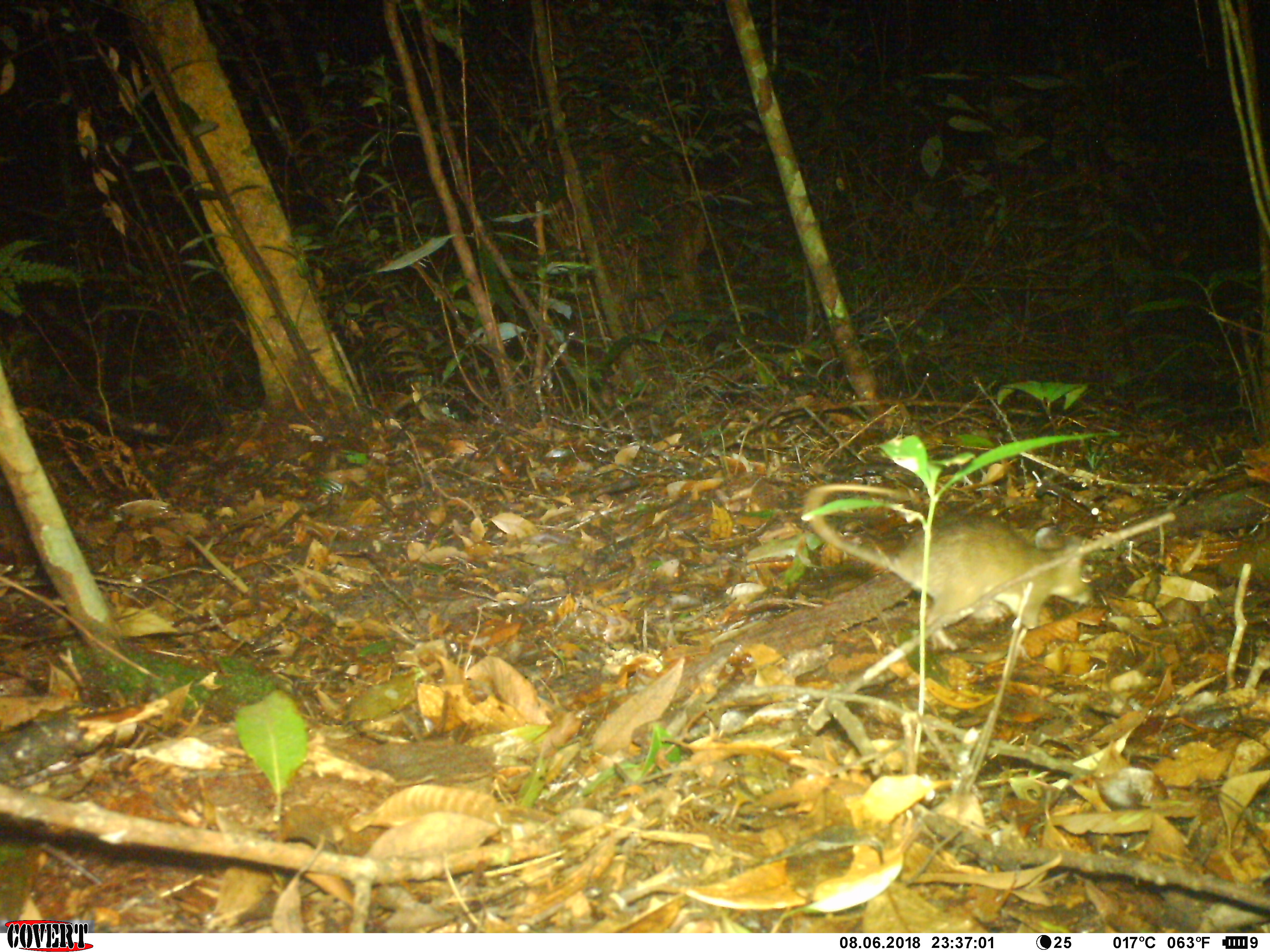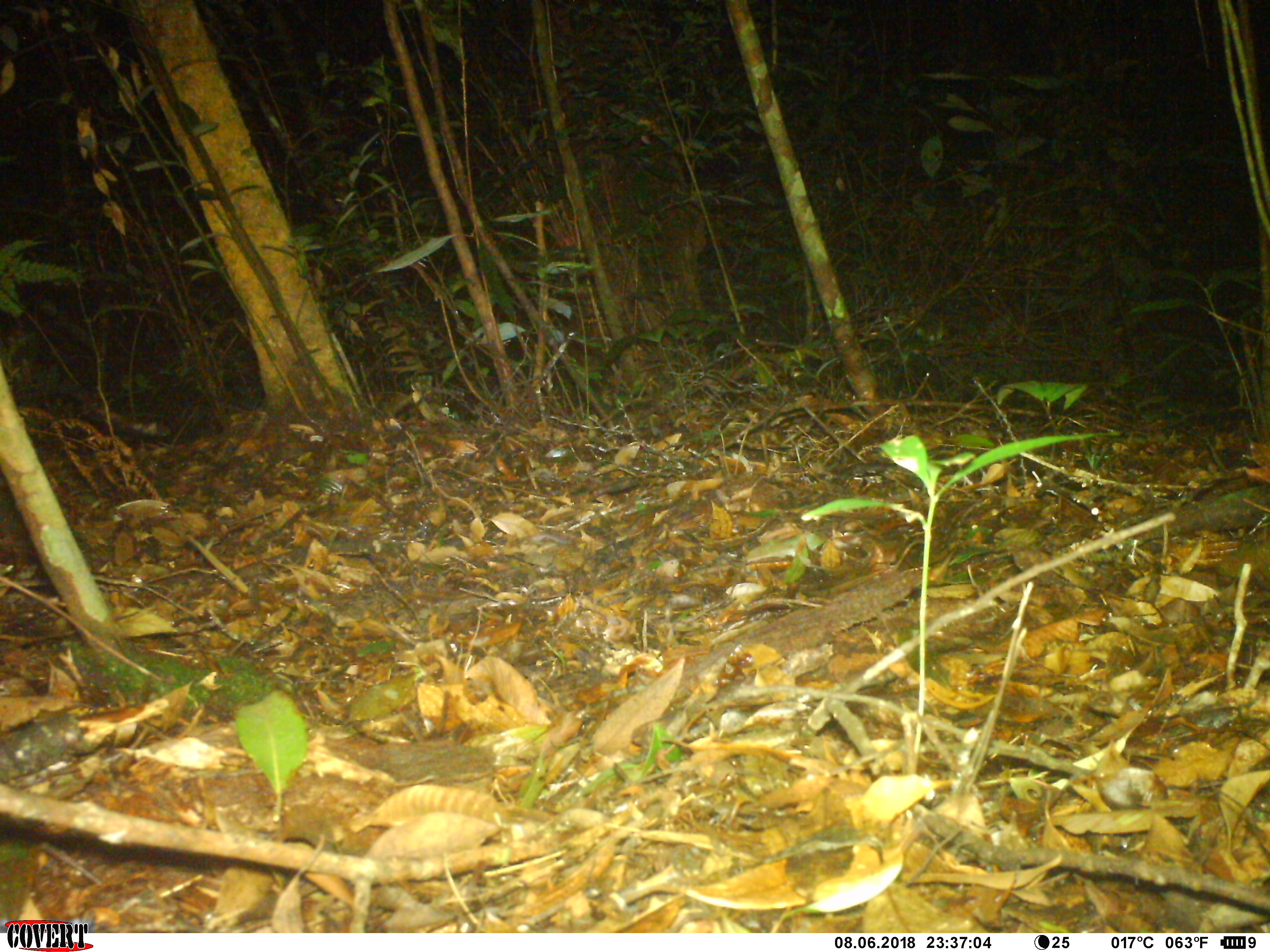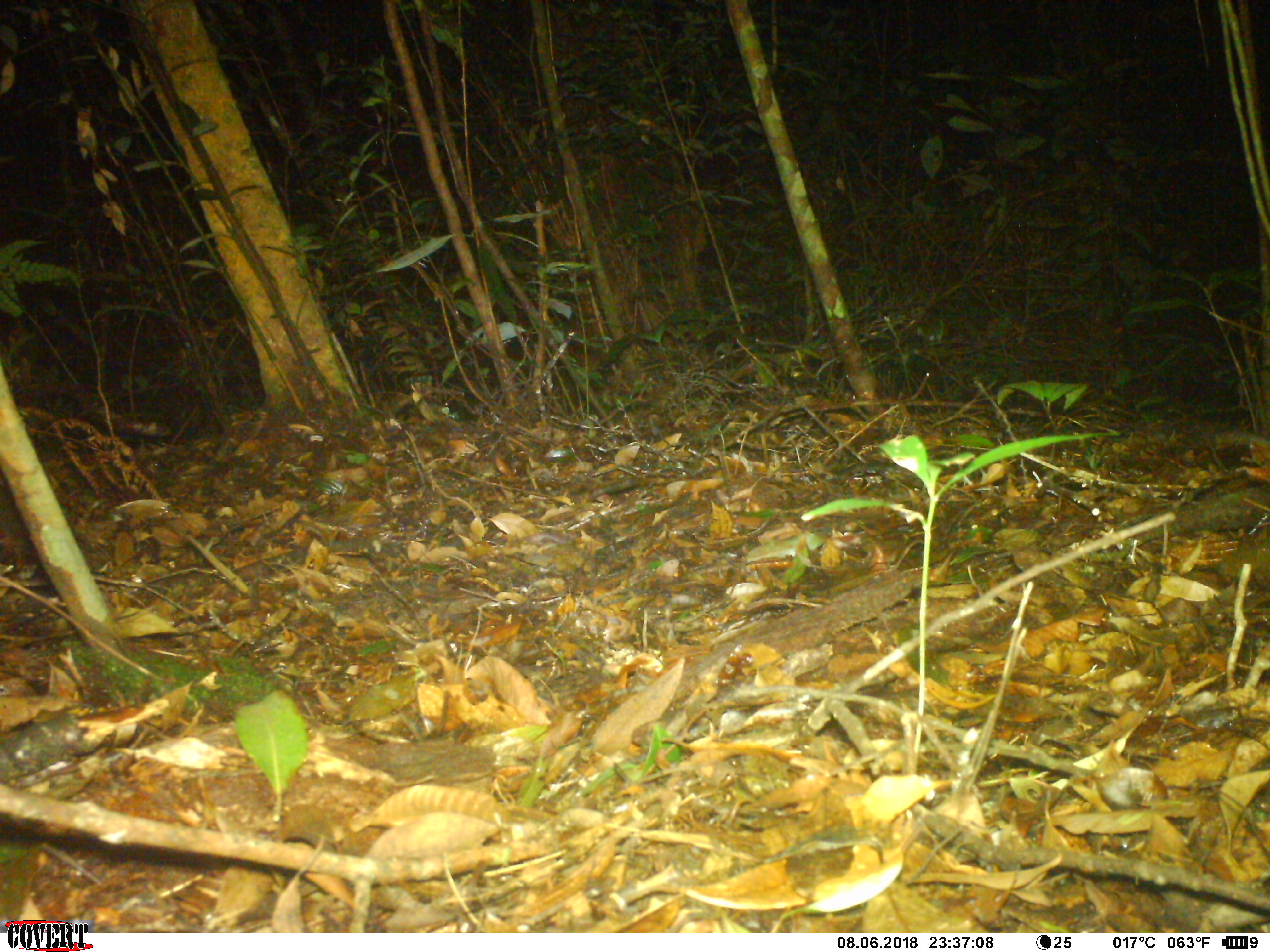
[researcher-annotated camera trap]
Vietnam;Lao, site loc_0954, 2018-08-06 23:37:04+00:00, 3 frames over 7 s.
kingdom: Animalia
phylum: Chordata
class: Mammalia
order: Rodentia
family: Muridae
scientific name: Muridae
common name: old-world mice and rats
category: unidentified murid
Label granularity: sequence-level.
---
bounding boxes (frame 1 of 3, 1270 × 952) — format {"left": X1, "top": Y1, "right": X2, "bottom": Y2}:
unidentified murid: {"left": 803, "top": 484, "right": 1095, "bottom": 659}